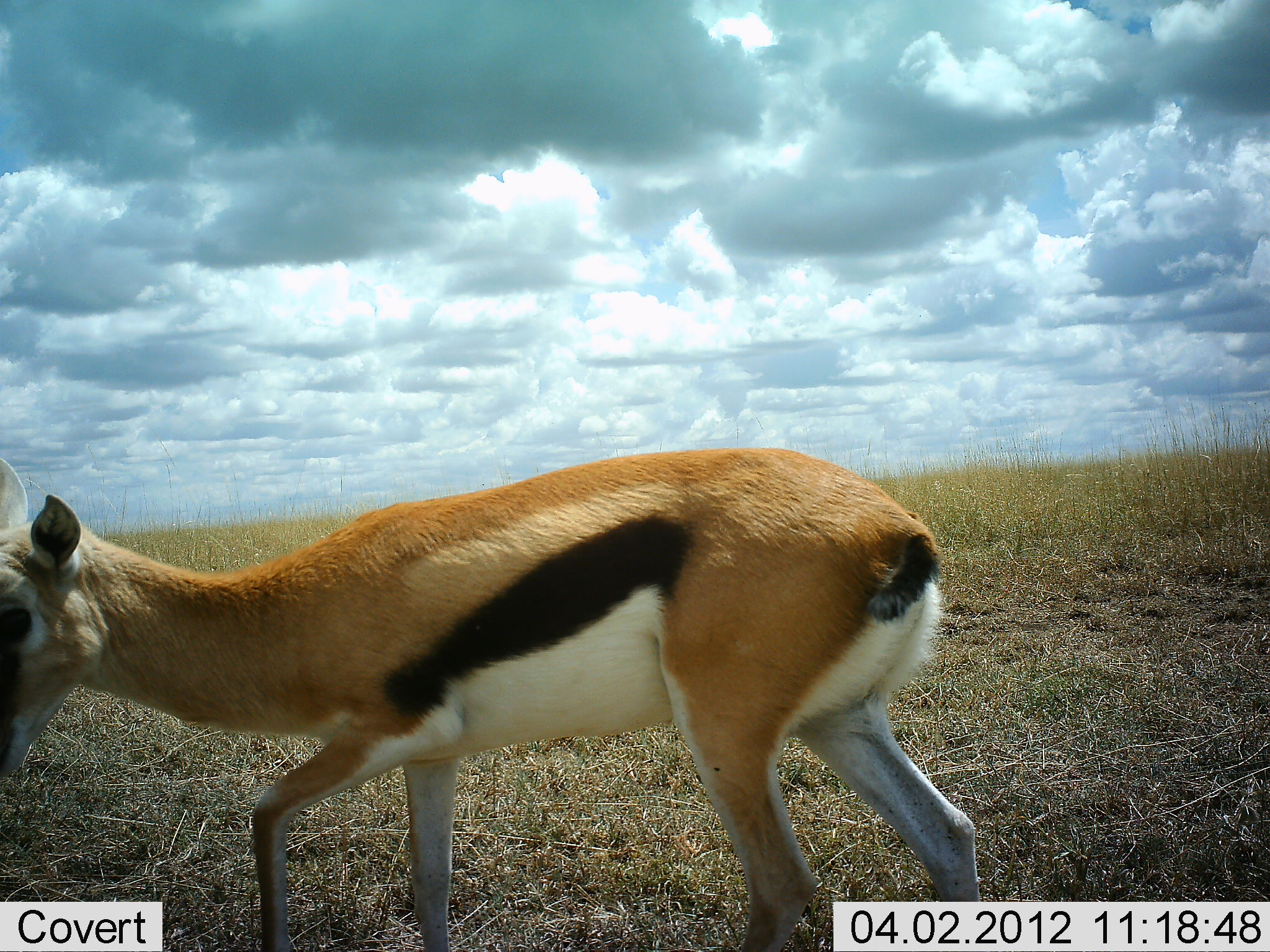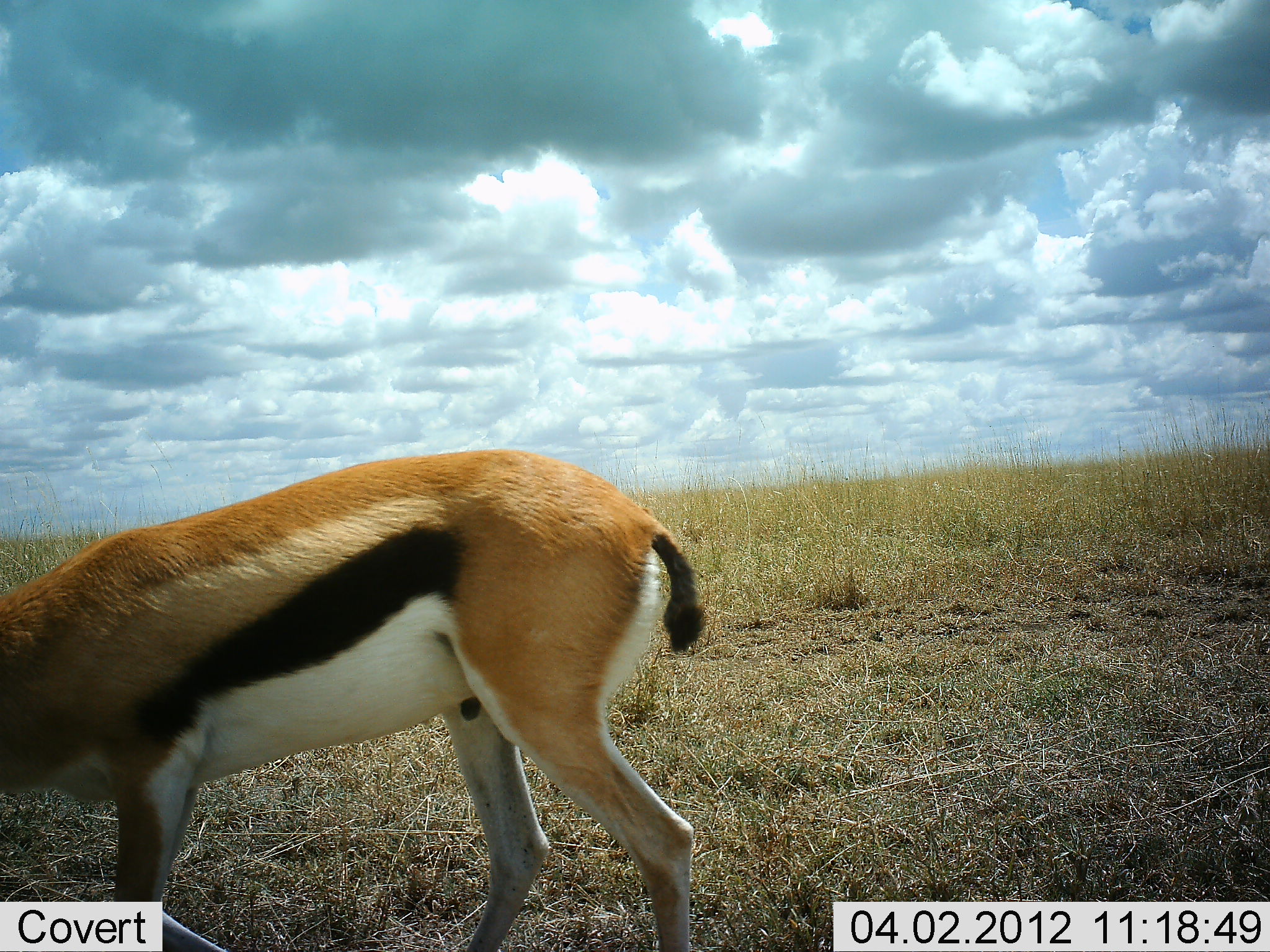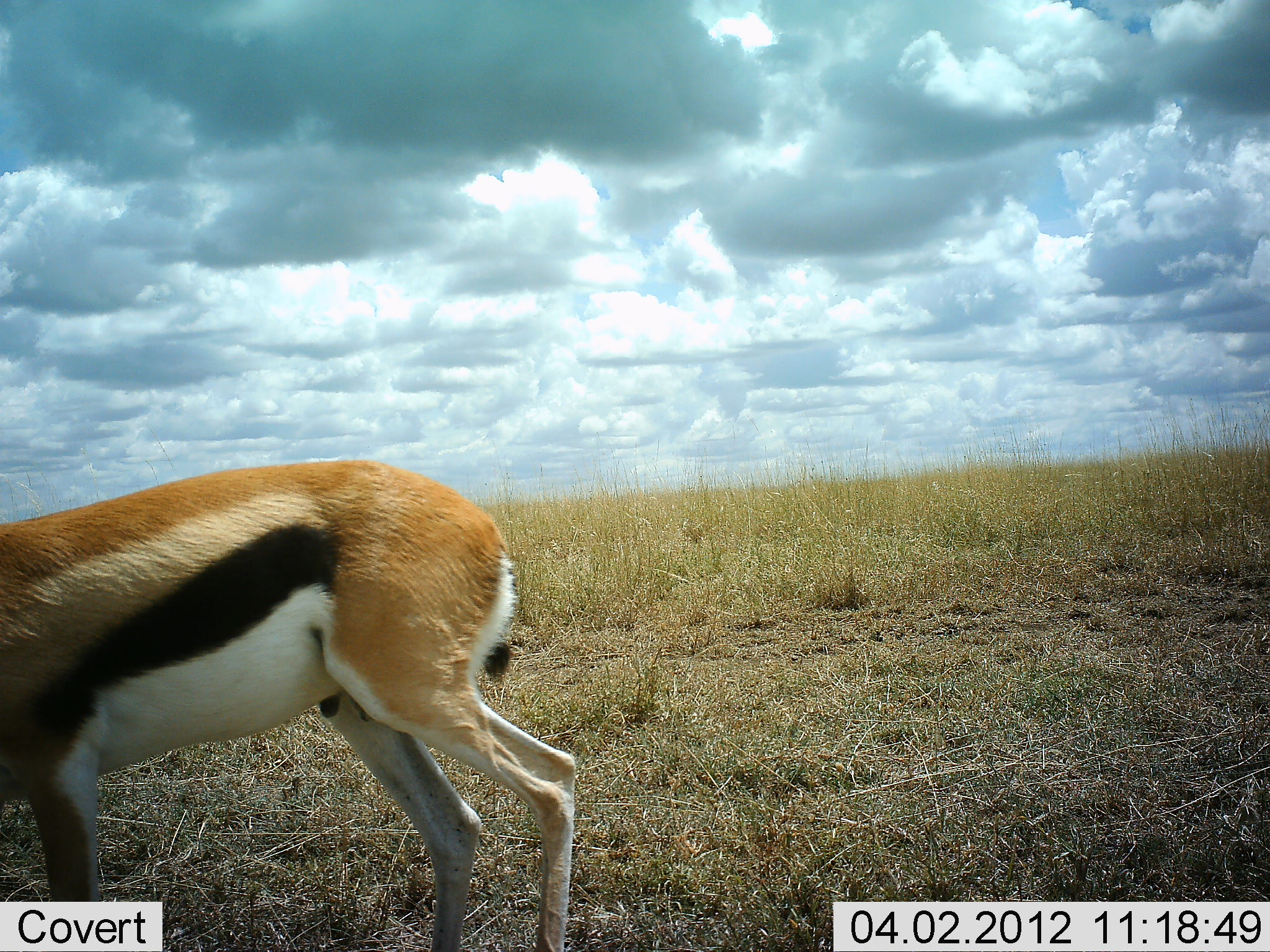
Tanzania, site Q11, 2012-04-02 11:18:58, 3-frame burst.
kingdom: Animalia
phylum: Chordata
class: Mammalia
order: Artiodactyla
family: Bovidae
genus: Eudorcas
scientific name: Eudorcas thomsonii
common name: thomson's gazelle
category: gazellethomsons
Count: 1.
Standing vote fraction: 6%.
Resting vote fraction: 0%.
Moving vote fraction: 69%.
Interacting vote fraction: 0%.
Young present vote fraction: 0%.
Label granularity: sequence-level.